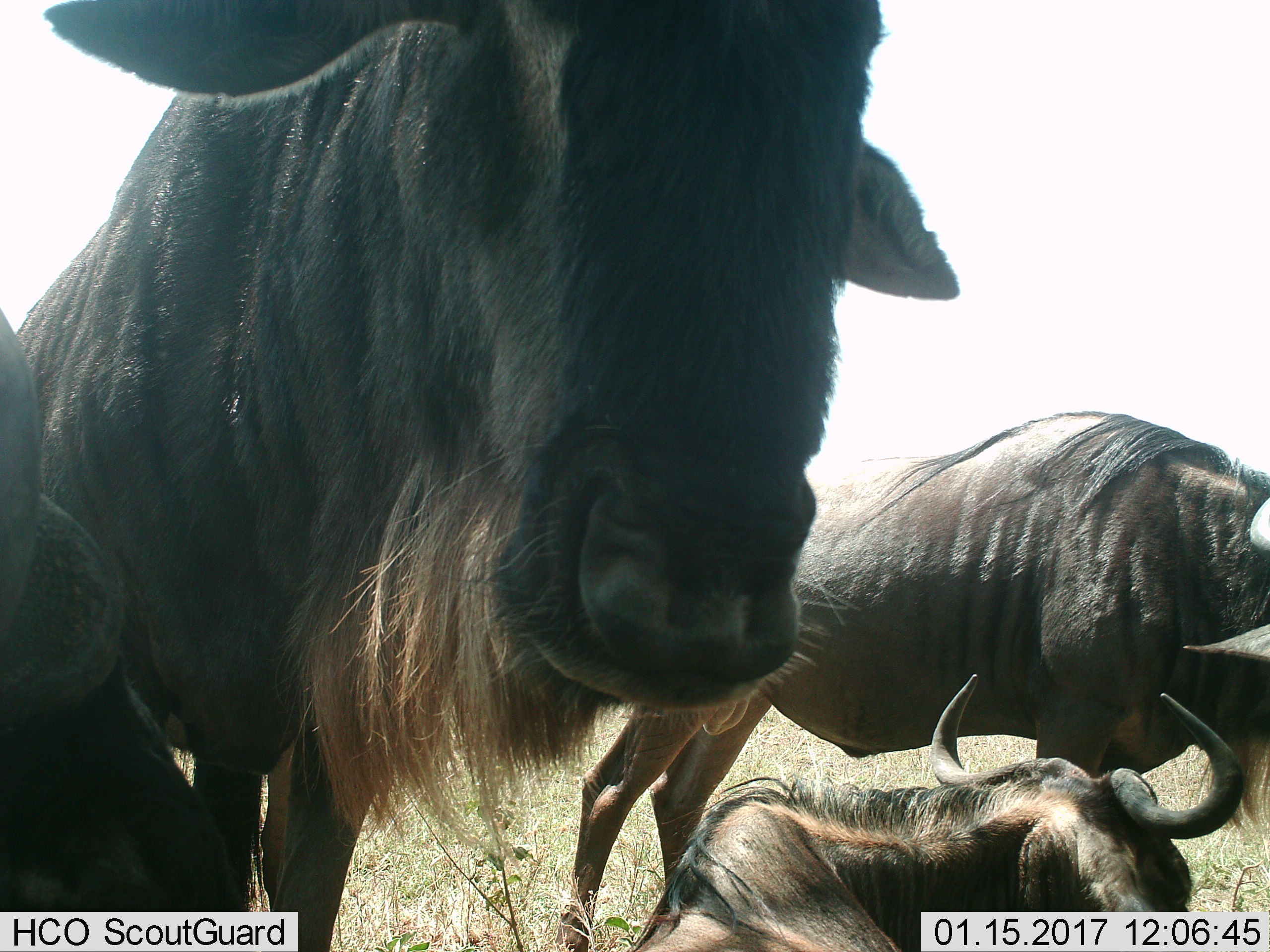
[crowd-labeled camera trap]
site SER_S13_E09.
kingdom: Animalia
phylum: Chordata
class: Mammalia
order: Artiodactyla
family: Bovidae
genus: Connochaetes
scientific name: Connochaetes taurinus taurinus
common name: blue wildebeest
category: wildebeestblue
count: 4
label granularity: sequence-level